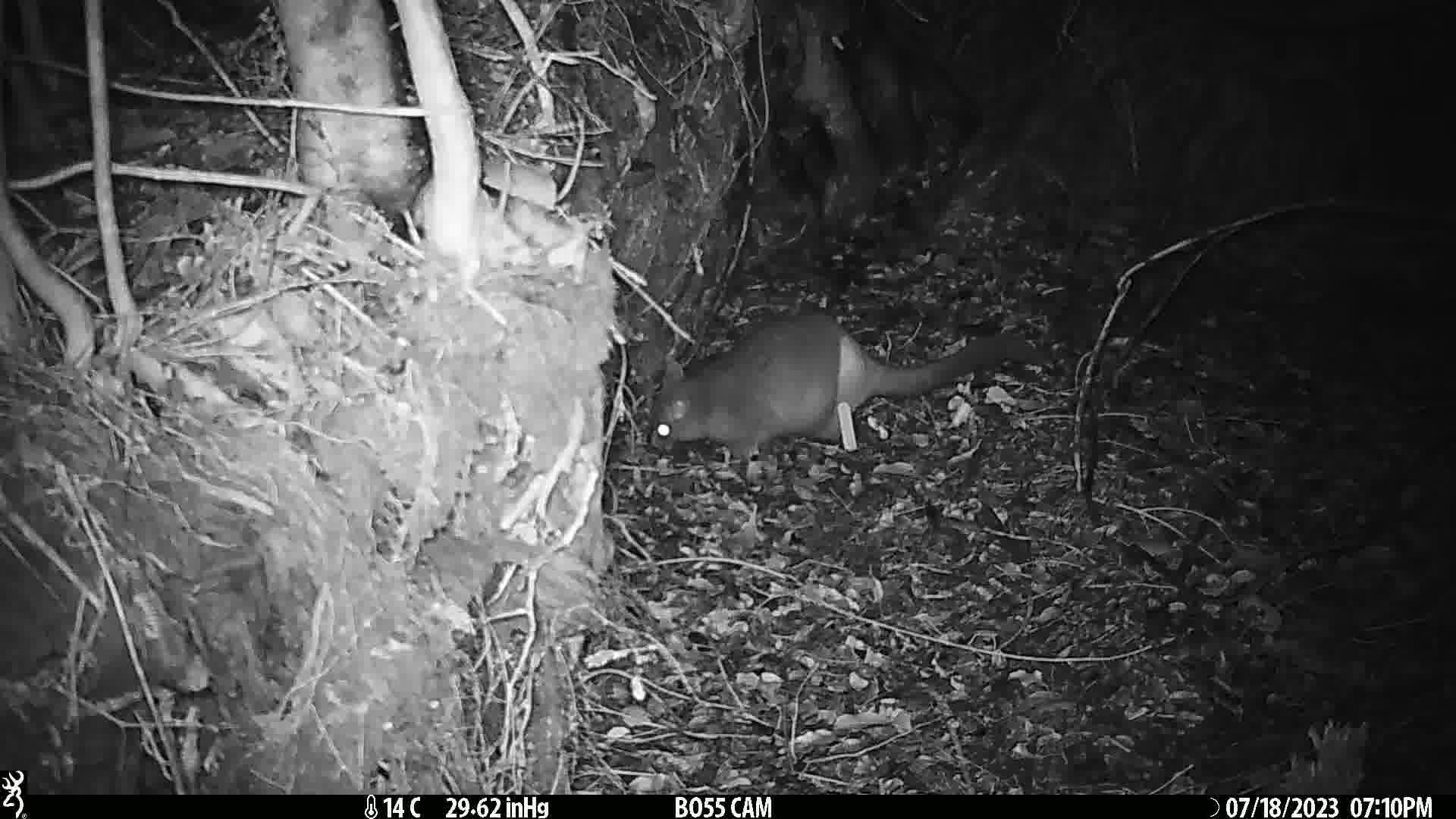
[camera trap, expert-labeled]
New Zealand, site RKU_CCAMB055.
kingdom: Animalia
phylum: Chordata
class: Mammalia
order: Diprotodontia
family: Phalangeridae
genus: Trichosurus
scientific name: Trichosurus vulpecula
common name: common brushtail possum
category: possum